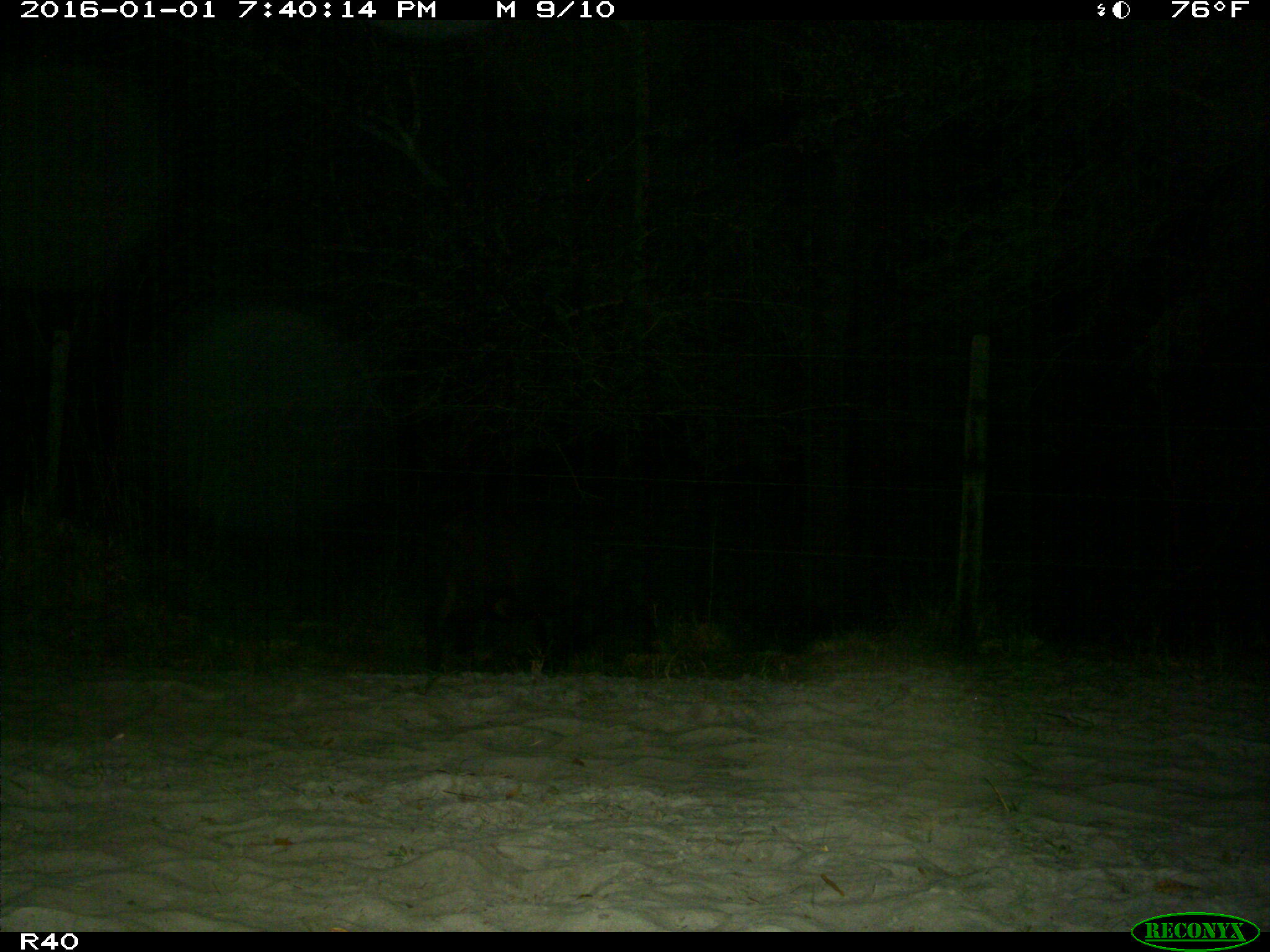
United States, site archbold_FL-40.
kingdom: Animalia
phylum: Chordata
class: Mammalia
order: Artiodactyla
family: Suidae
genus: Sus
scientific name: Sus scrofa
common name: wild boar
Sus scrofa (wild boar).